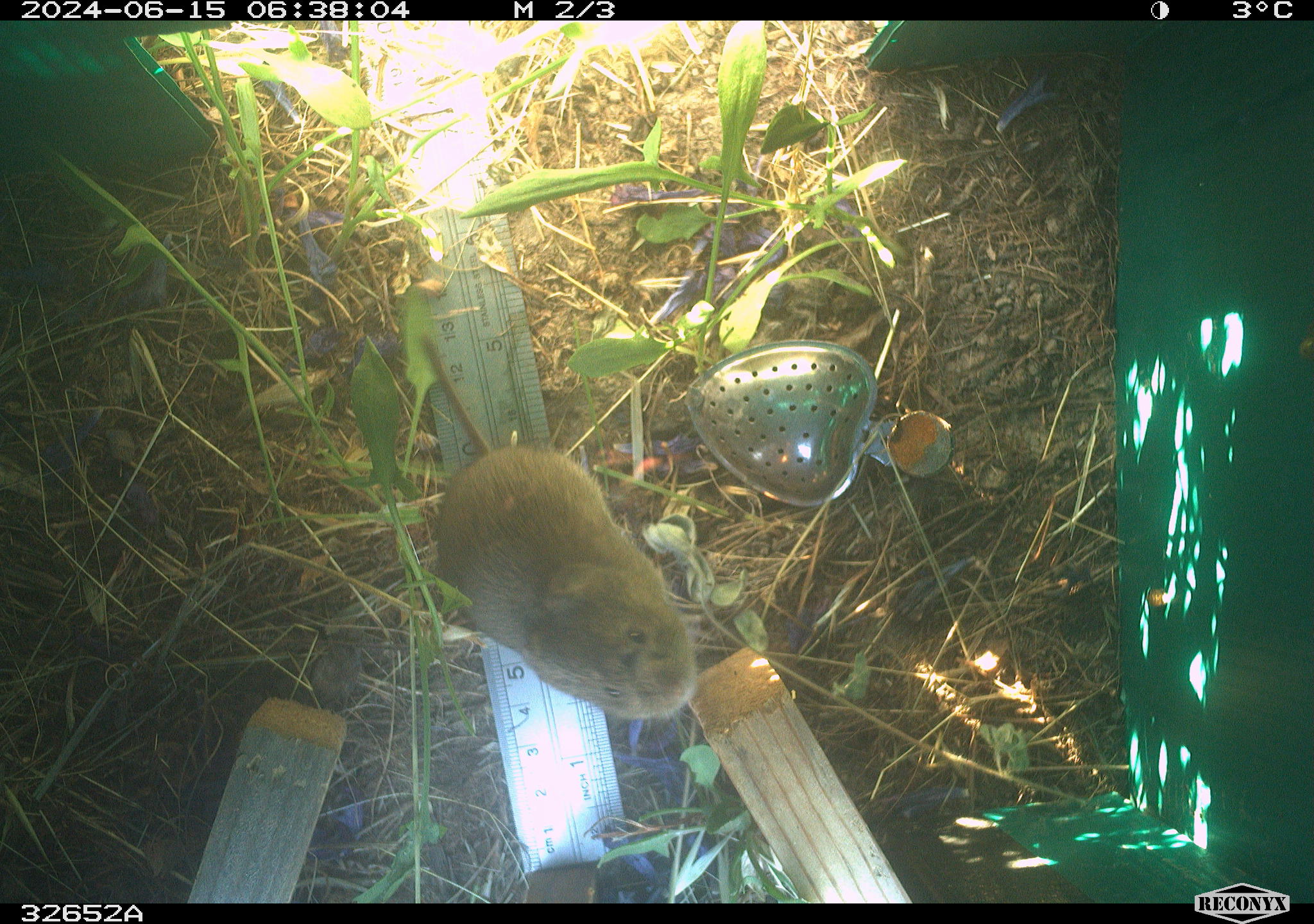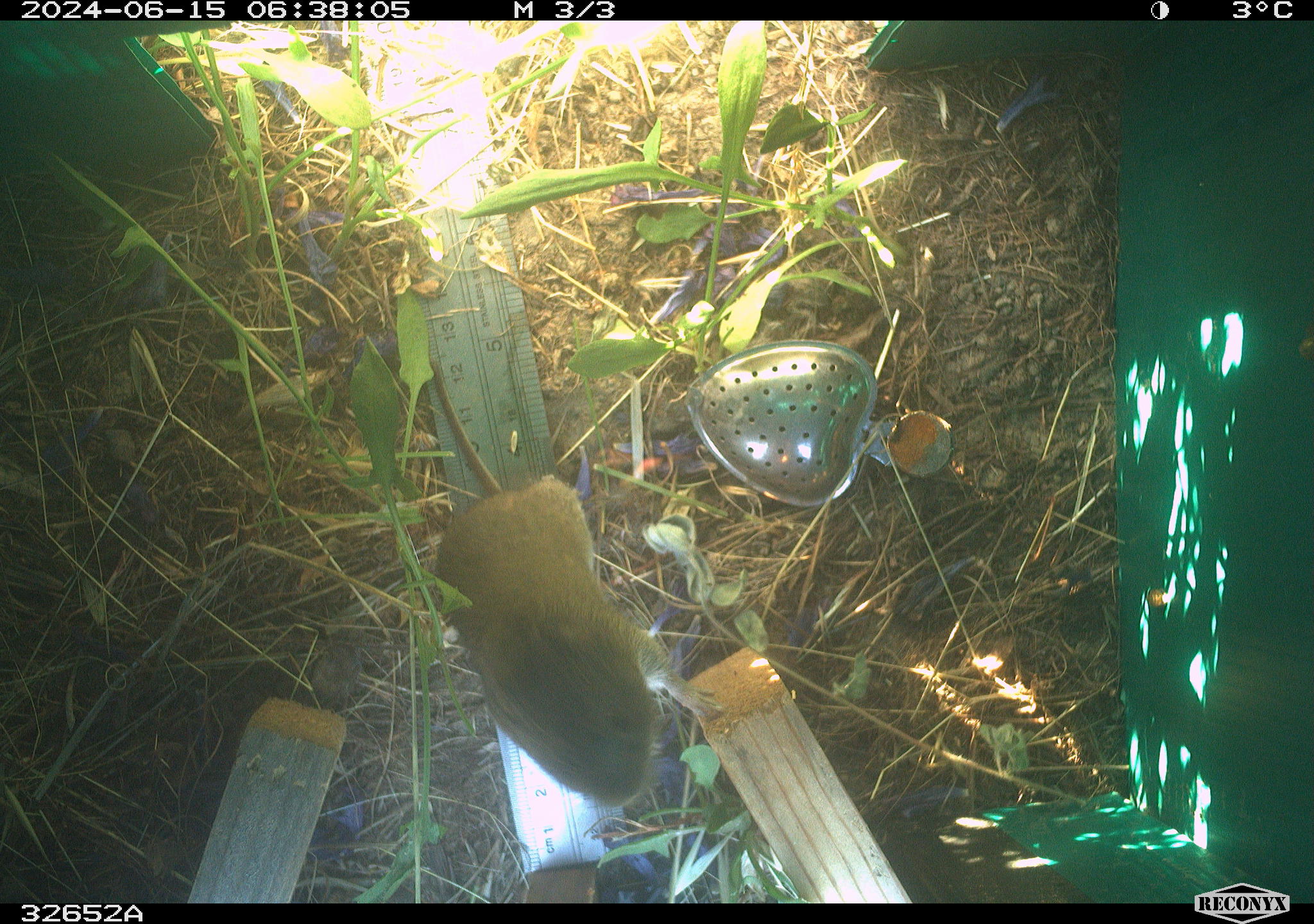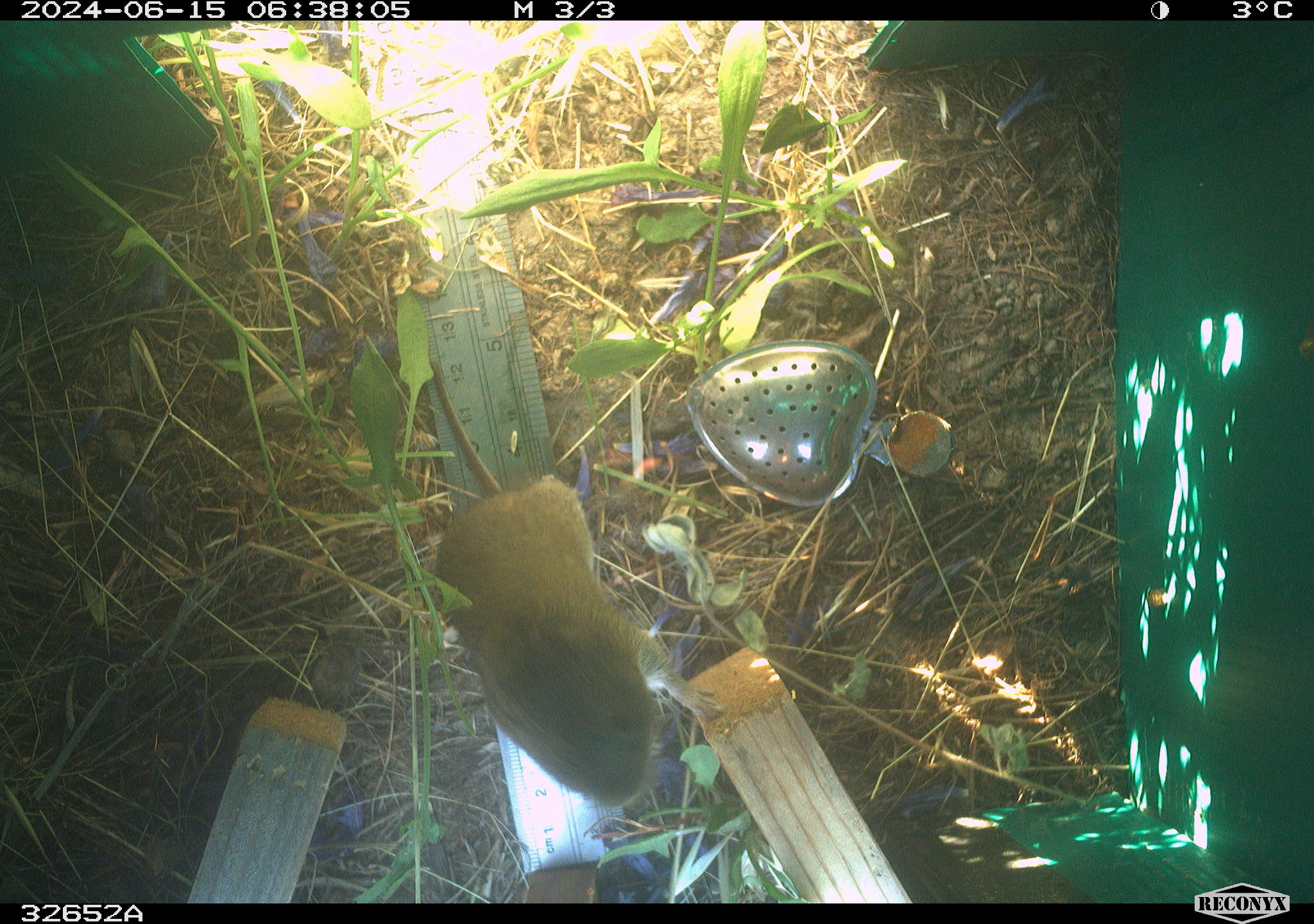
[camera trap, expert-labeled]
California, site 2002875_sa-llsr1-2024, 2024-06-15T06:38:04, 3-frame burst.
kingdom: Animalia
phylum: Chordata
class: Mammalia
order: Rodentia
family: Cricetidae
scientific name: Arvicolinae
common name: voles, lemmings, and muskrats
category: arvicolinae subfamily